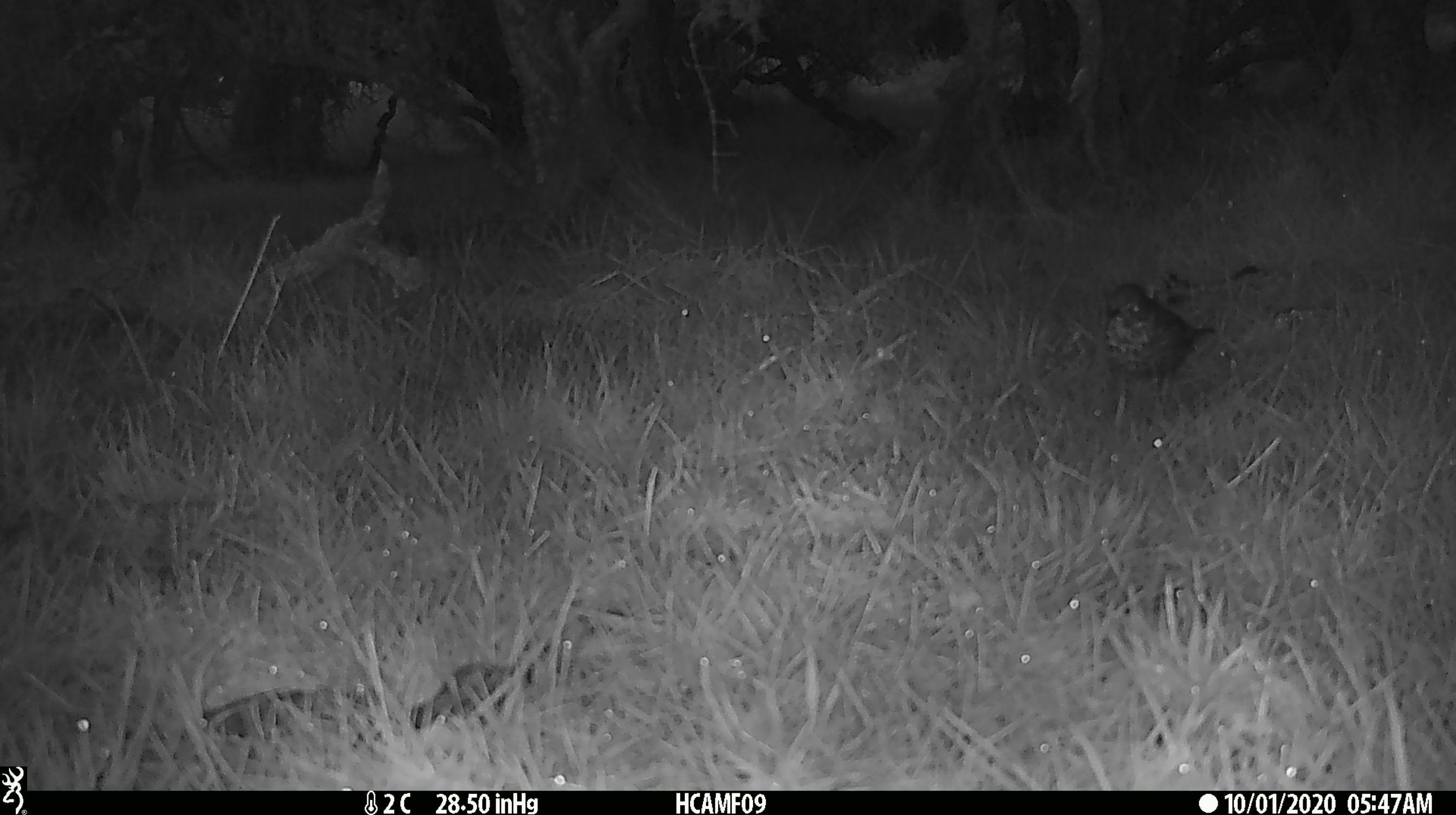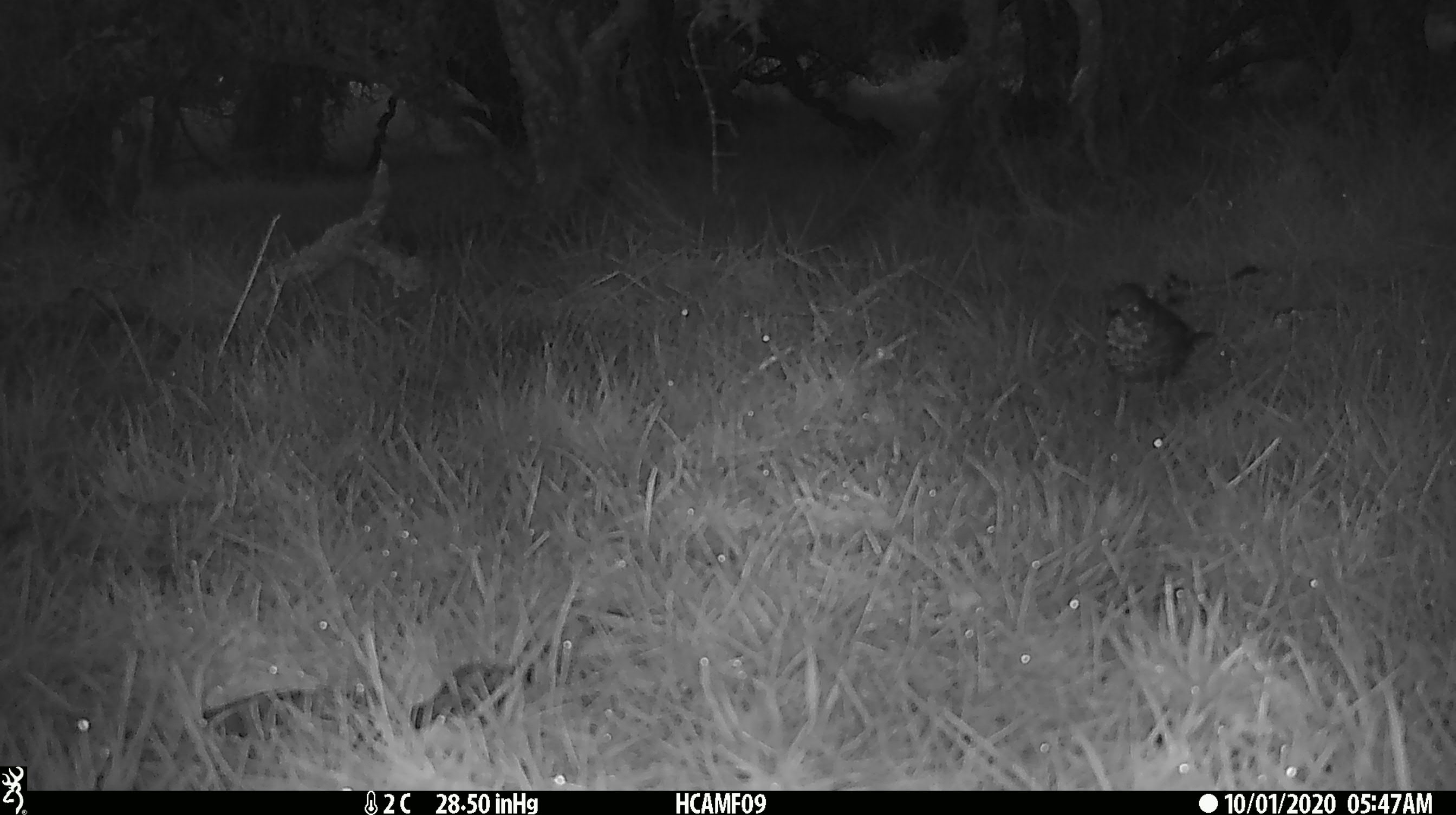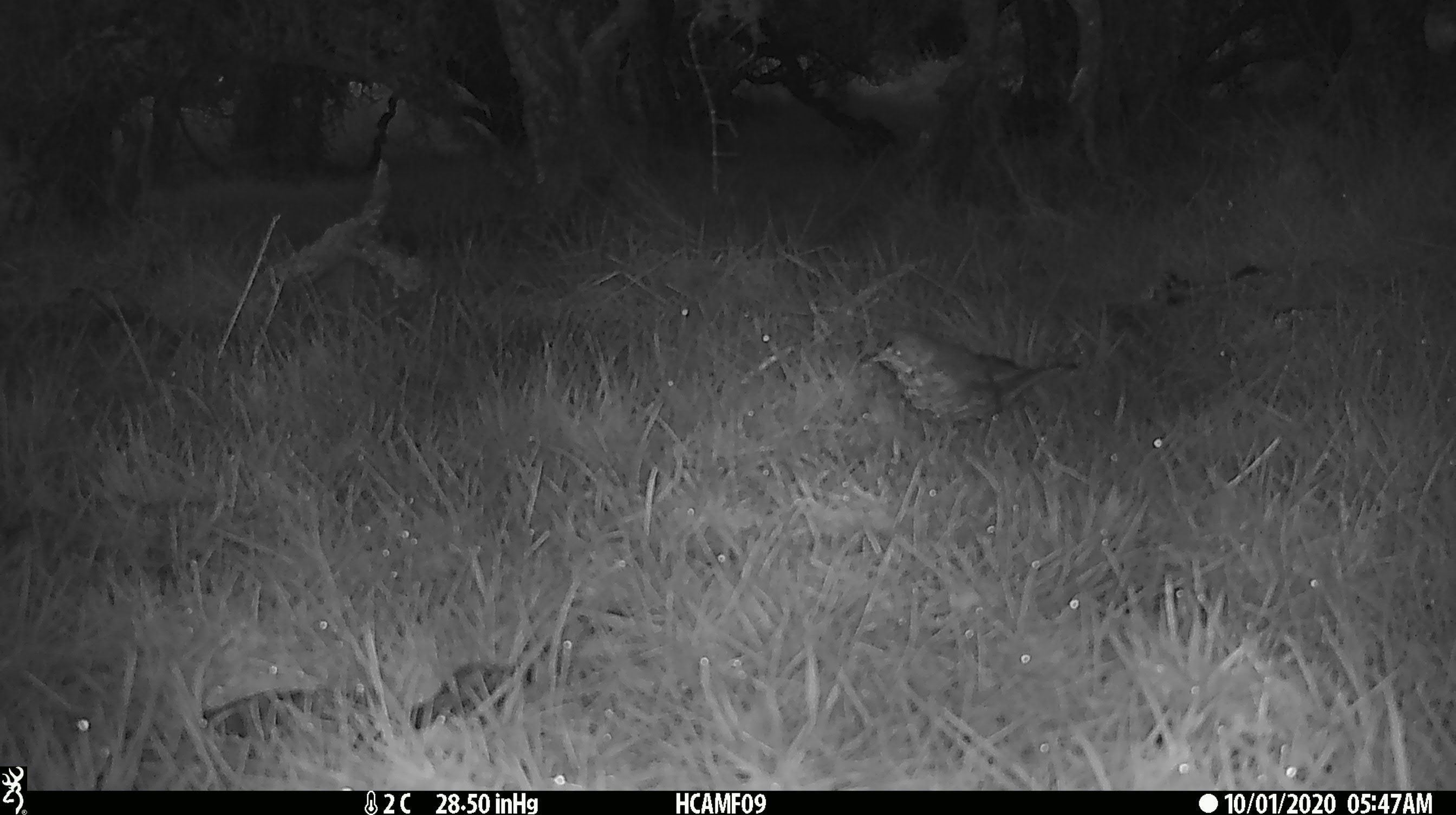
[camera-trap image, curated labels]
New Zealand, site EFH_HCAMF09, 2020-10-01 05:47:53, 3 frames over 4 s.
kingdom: Animalia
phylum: Chordata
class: Aves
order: Passeriformes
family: Turdidae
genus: Turdus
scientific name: Turdus philomelos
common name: song thrush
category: thrush